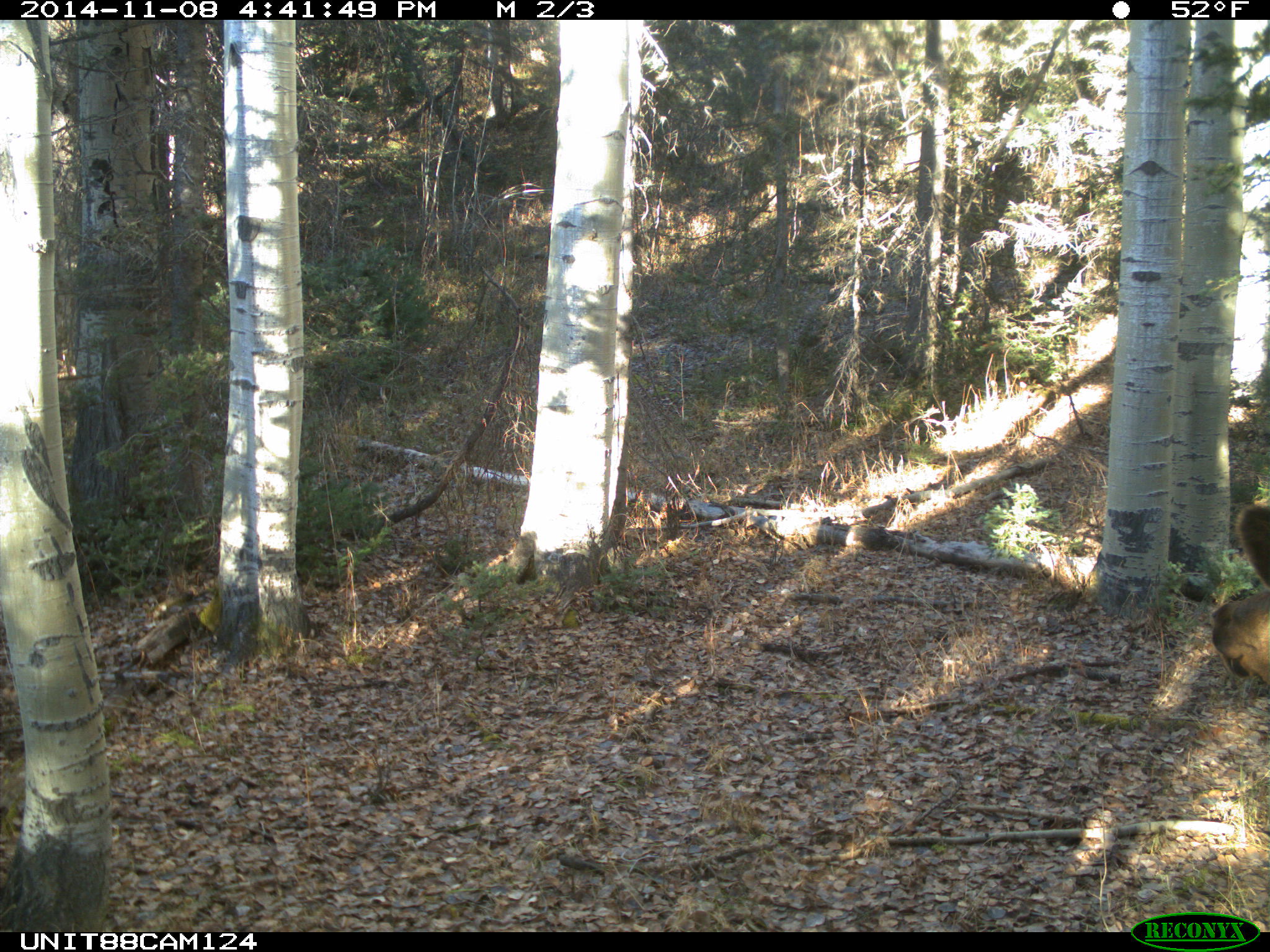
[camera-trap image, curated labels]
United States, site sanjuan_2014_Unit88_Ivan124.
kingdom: Animalia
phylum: Chordata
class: Mammalia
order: Artiodactyla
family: Cervidae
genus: Cervus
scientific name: Cervus elaphus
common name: red deer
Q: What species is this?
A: Cervus elaphus (red deer).